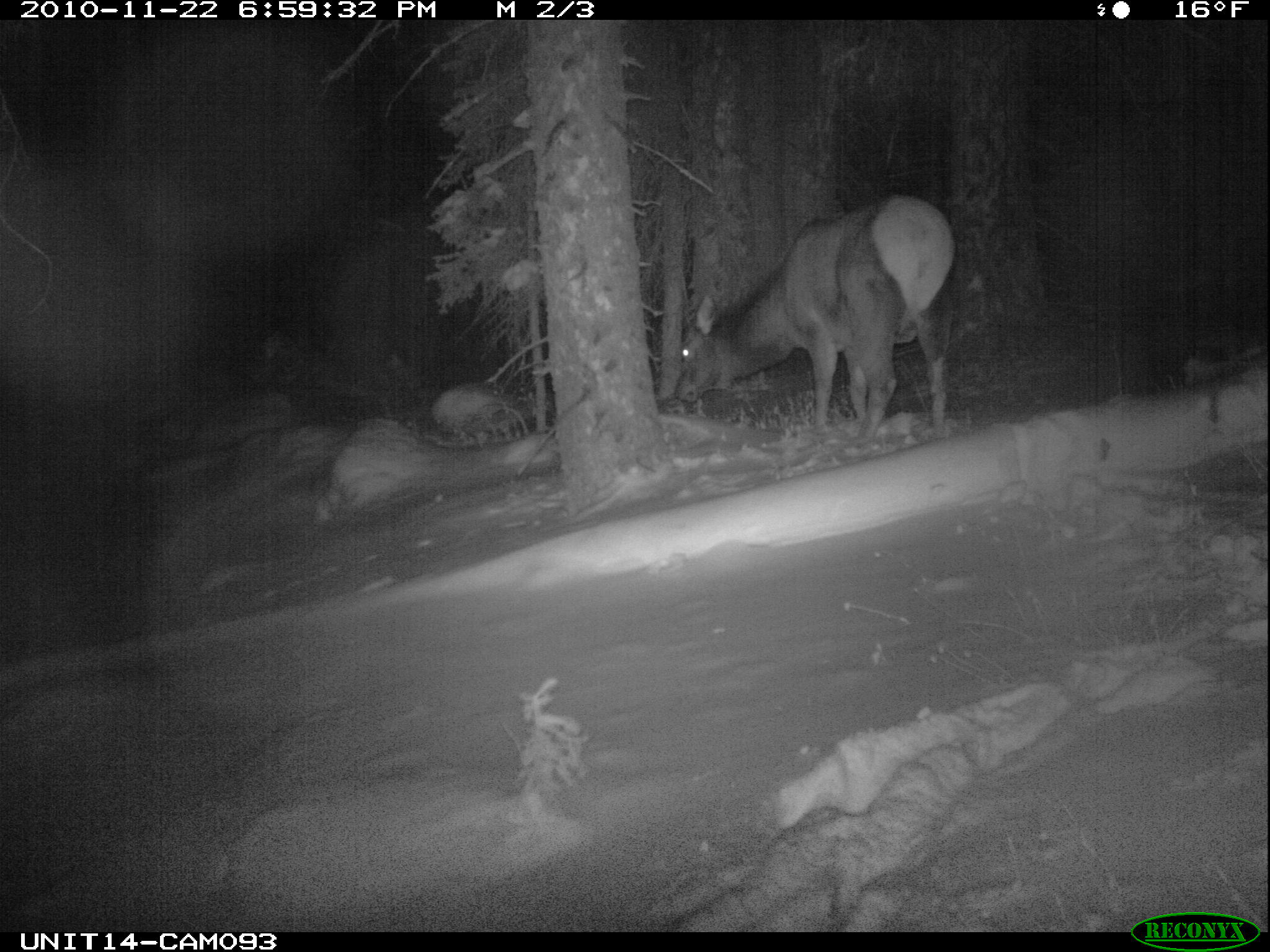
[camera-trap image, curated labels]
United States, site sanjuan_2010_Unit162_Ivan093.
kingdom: Animalia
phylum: Chordata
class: Mammalia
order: Artiodactyla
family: Cervidae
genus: Cervus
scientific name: Cervus elaphus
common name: red deer